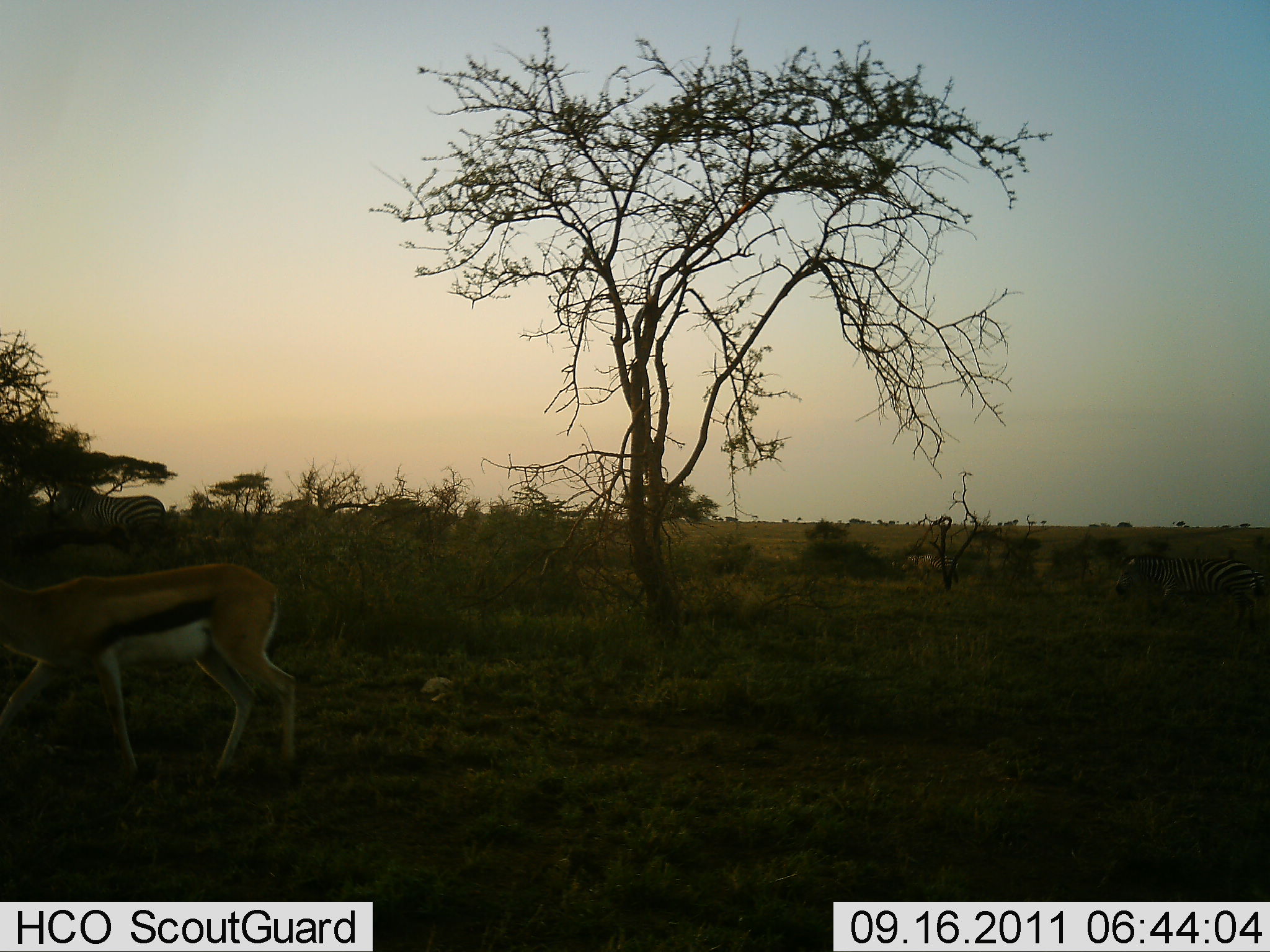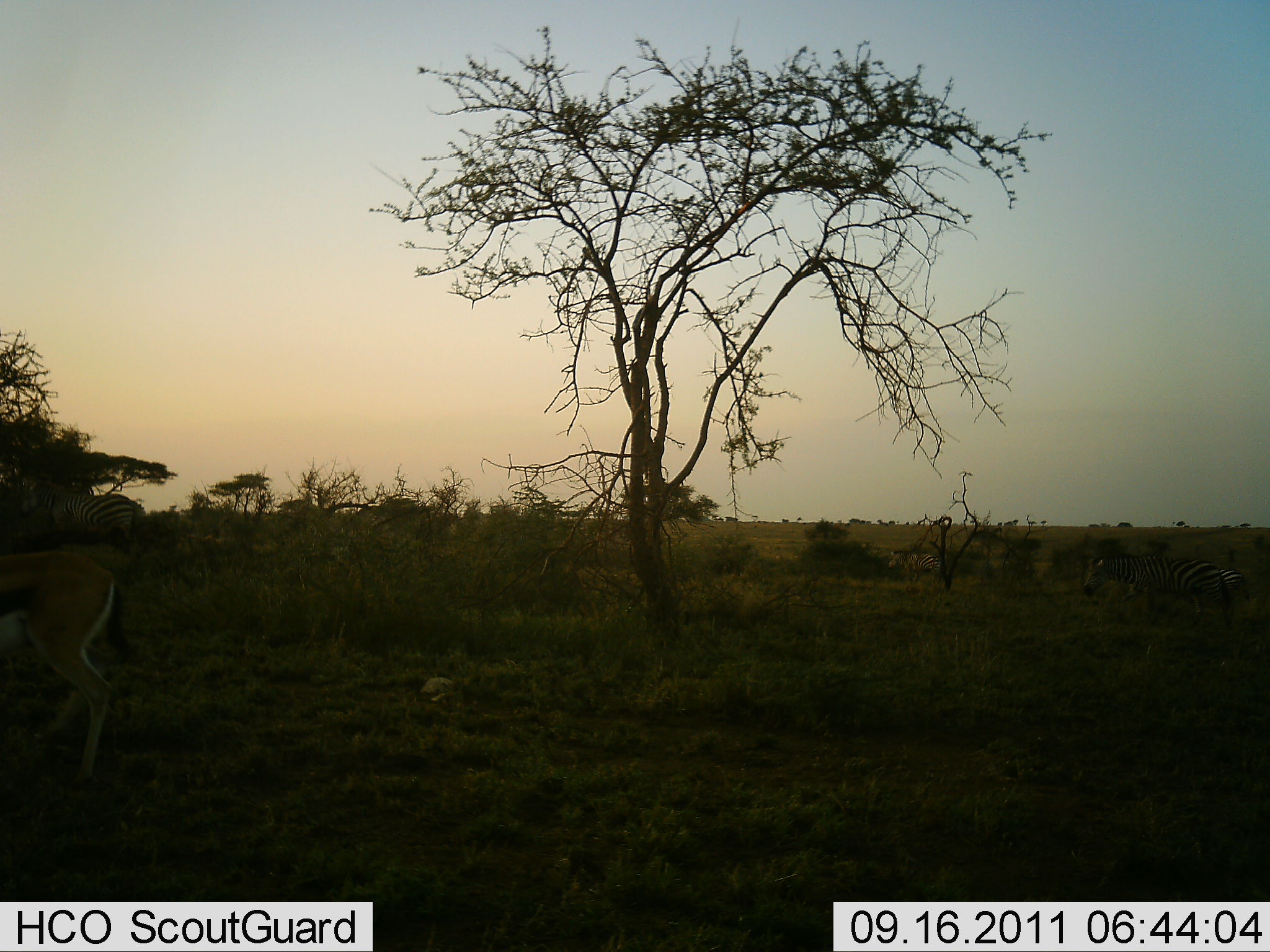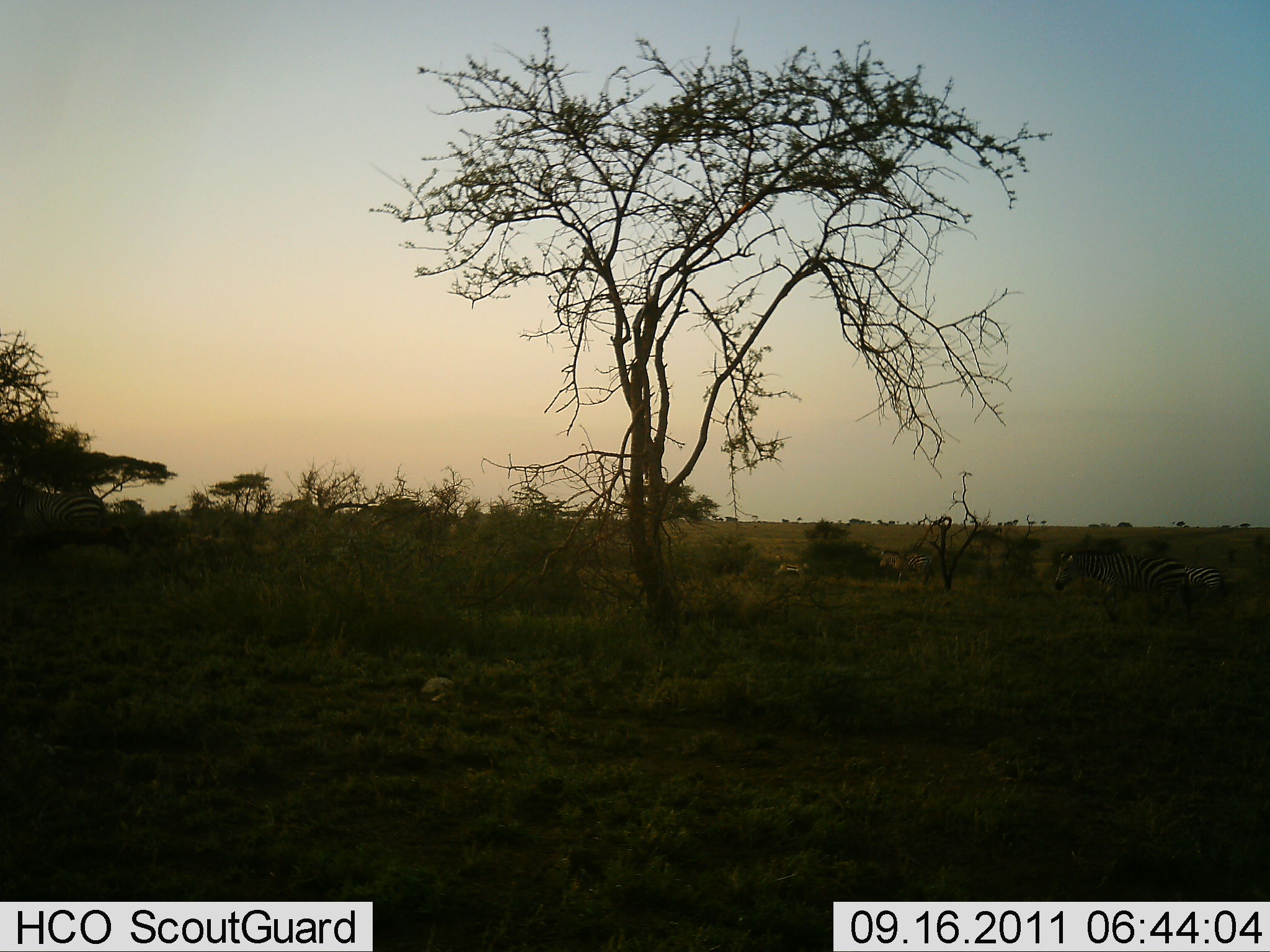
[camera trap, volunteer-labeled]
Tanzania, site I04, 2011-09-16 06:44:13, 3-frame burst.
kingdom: Animalia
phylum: Chordata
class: Mammalia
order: Artiodactyla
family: Bovidae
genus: Eudorcas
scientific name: Eudorcas thomsonii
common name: thomson's gazelle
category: gazellethomsons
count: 1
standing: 6%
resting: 0%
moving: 94%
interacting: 0%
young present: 6%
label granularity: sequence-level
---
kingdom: Animalia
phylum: Chordata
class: Mammalia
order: Perissodactyla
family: Equidae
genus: Equus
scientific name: Equus quagga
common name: plains zebra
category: zebra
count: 2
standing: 0%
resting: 0%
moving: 100%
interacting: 0%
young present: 0%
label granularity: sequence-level